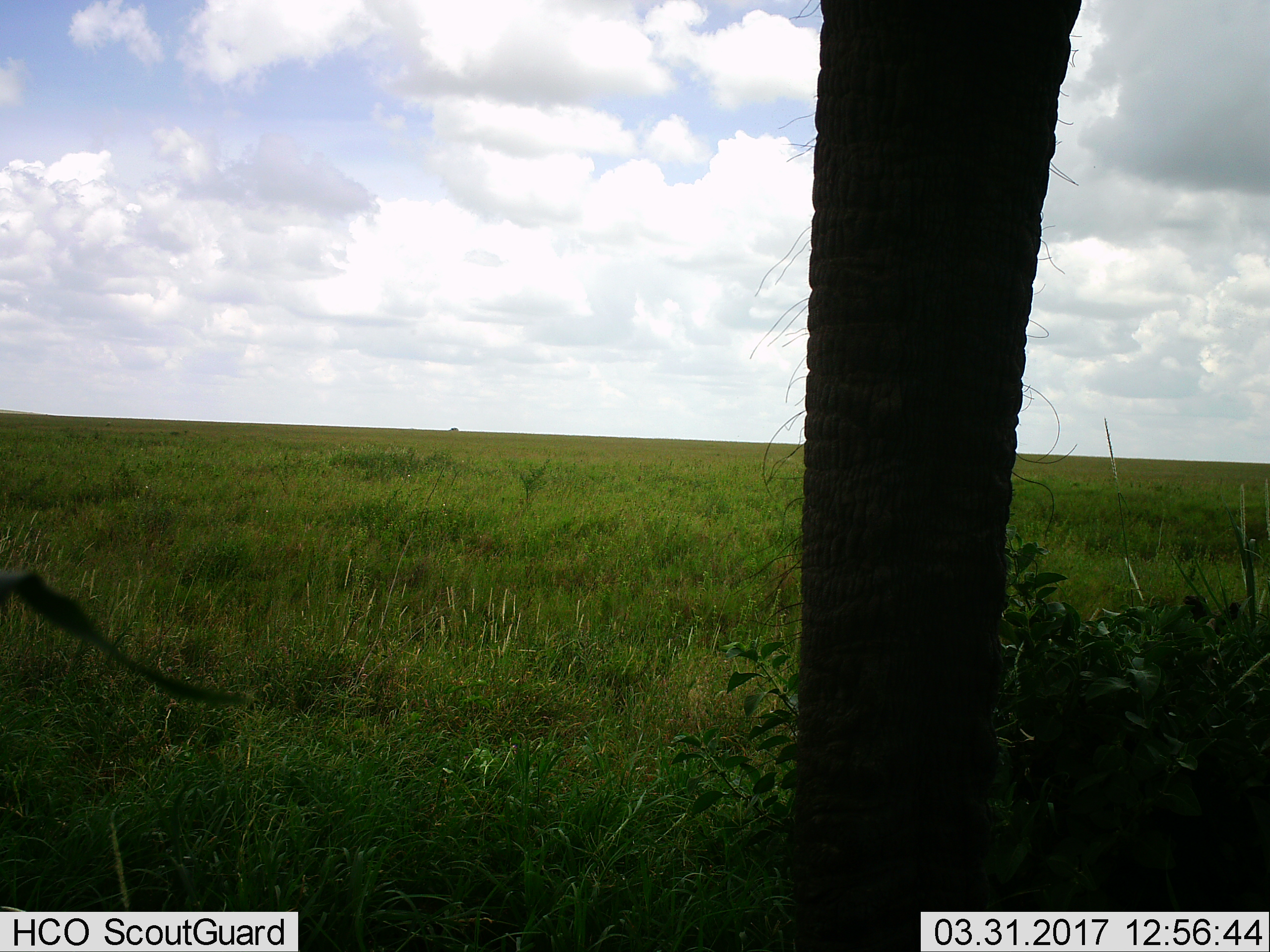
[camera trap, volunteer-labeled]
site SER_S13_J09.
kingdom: Animalia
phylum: Chordata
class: Mammalia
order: Proboscidea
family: Elephantidae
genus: Loxodonta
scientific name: Loxodonta africana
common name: african bush elephant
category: elephant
Elephant (african bush elephant) (Loxodonta africana), count 1. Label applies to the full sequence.